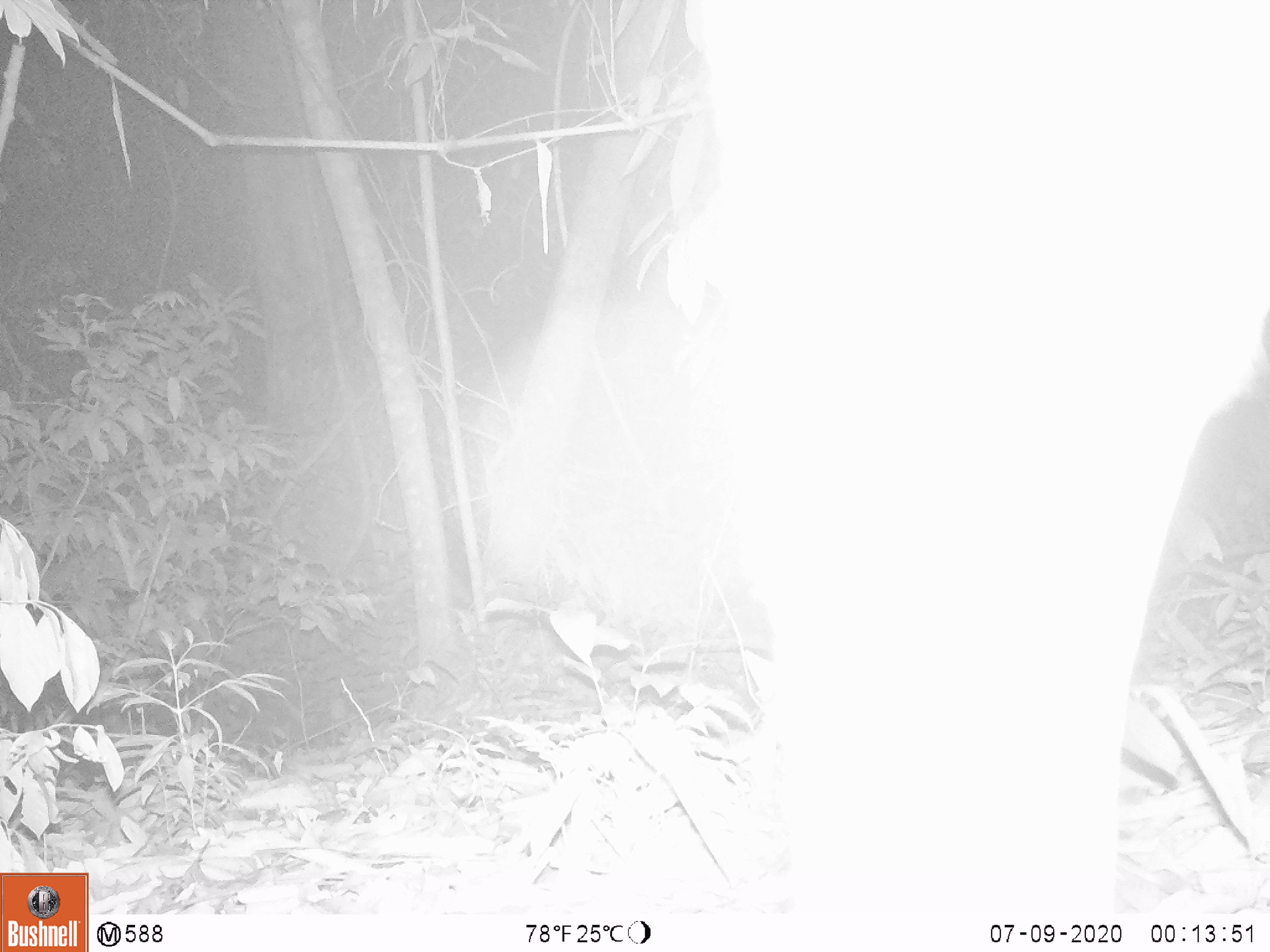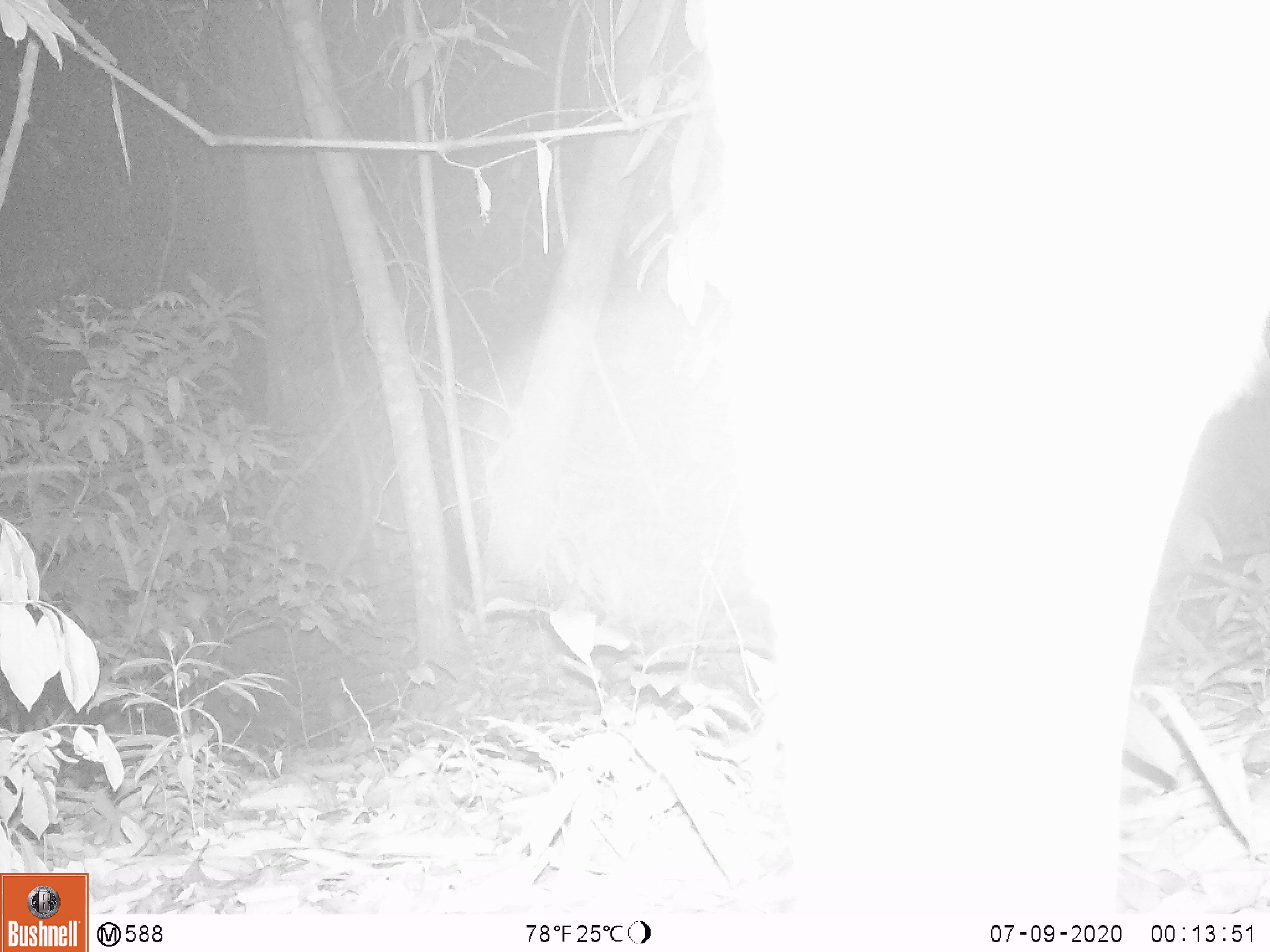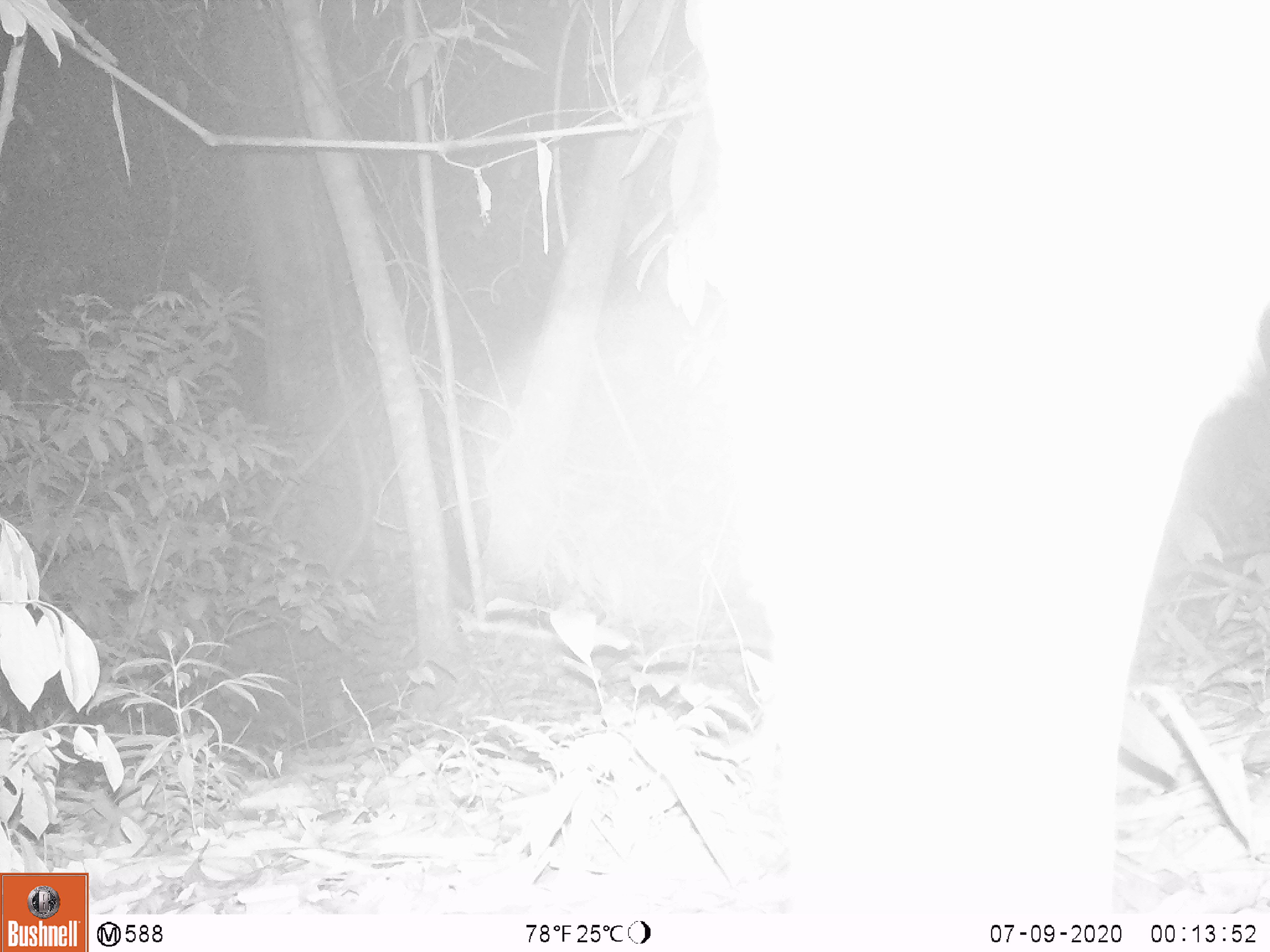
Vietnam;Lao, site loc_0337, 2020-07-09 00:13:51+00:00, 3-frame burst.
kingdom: Animalia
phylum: Chordata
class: Mammalia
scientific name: Laurasiatheria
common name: ungulate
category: unidentified ungulates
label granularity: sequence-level